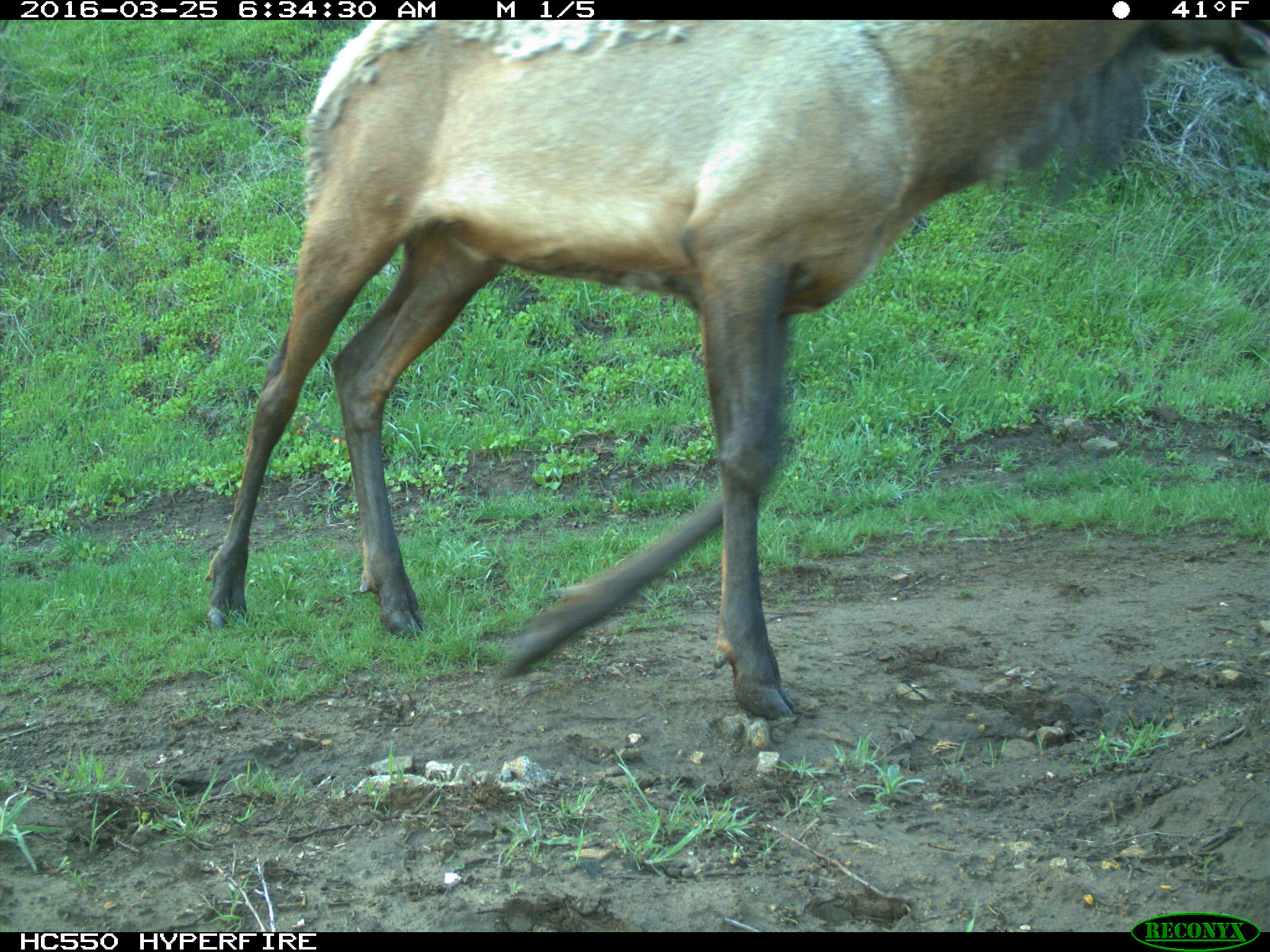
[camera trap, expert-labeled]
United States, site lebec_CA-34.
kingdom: Animalia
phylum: Chordata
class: Mammalia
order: Artiodactyla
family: Cervidae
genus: Cervus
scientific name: Cervus canadensis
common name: elk